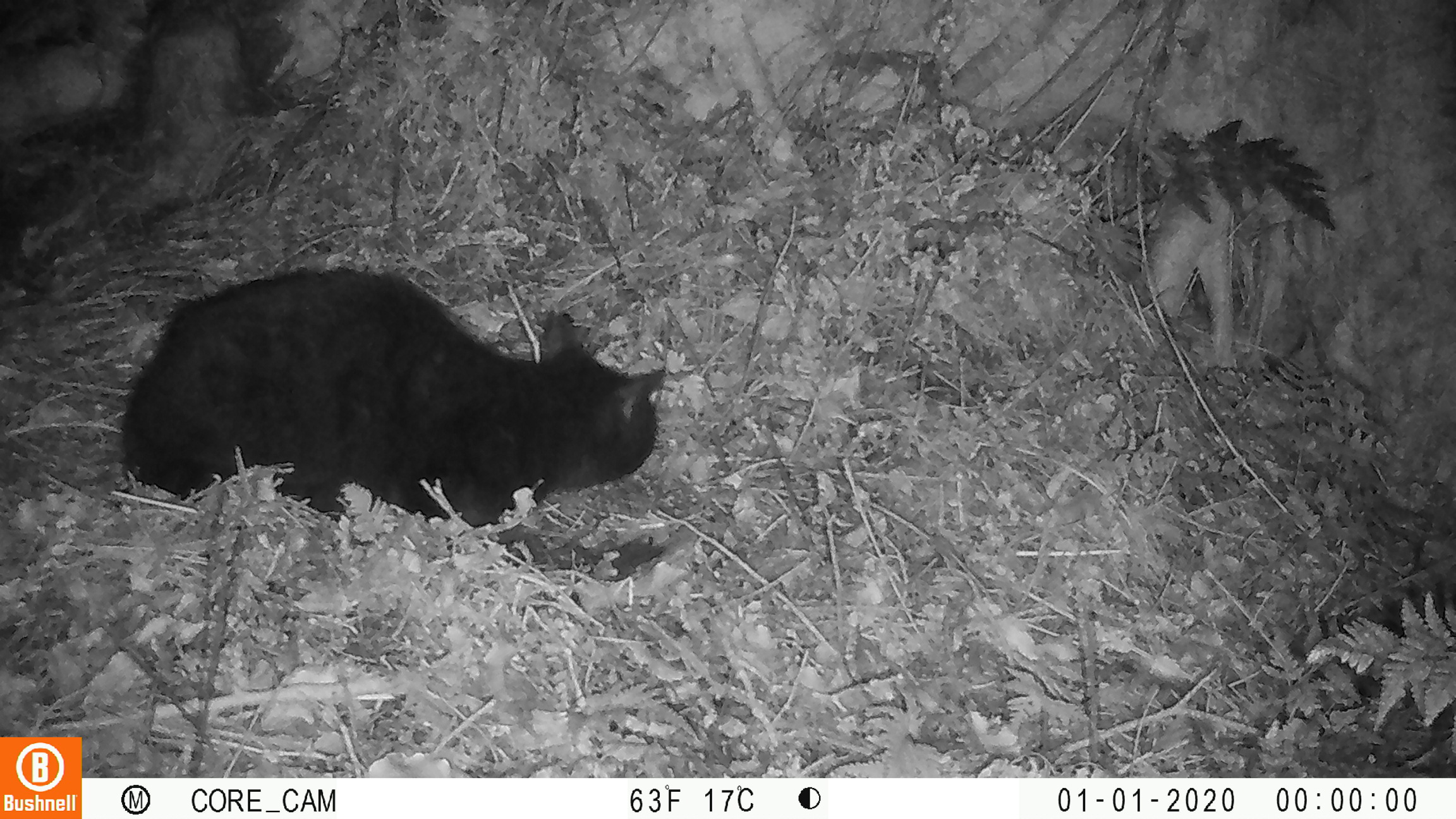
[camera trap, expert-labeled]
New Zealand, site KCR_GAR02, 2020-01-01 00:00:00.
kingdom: Animalia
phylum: Chordata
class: Mammalia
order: Carnivora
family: Felidae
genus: Felis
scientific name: Felis catus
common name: domestic cat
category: cat